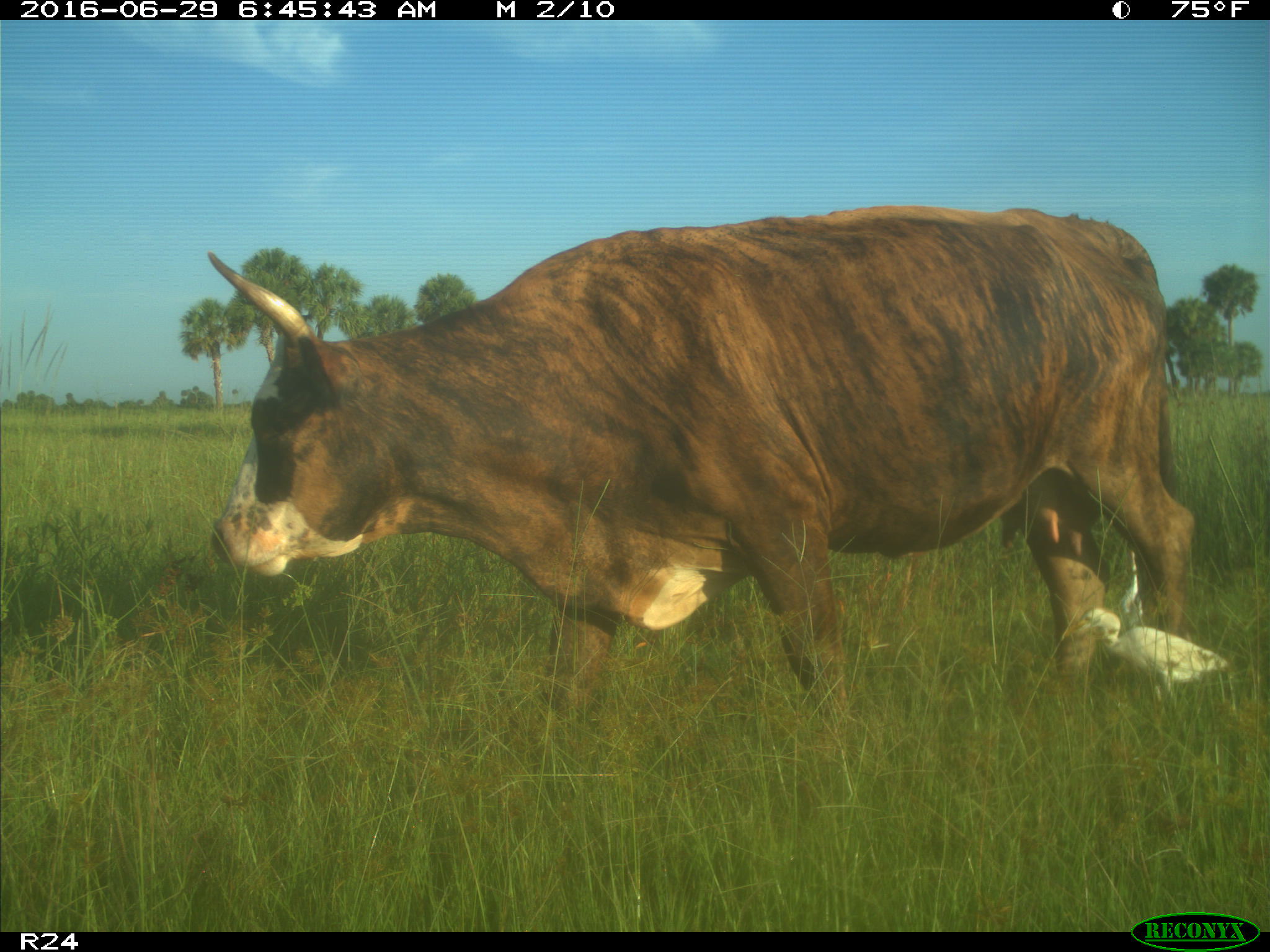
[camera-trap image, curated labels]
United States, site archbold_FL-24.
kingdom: Animalia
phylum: Chordata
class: Mammalia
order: Artiodactyla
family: Bovidae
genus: Bos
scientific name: Bos taurus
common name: domestic cow